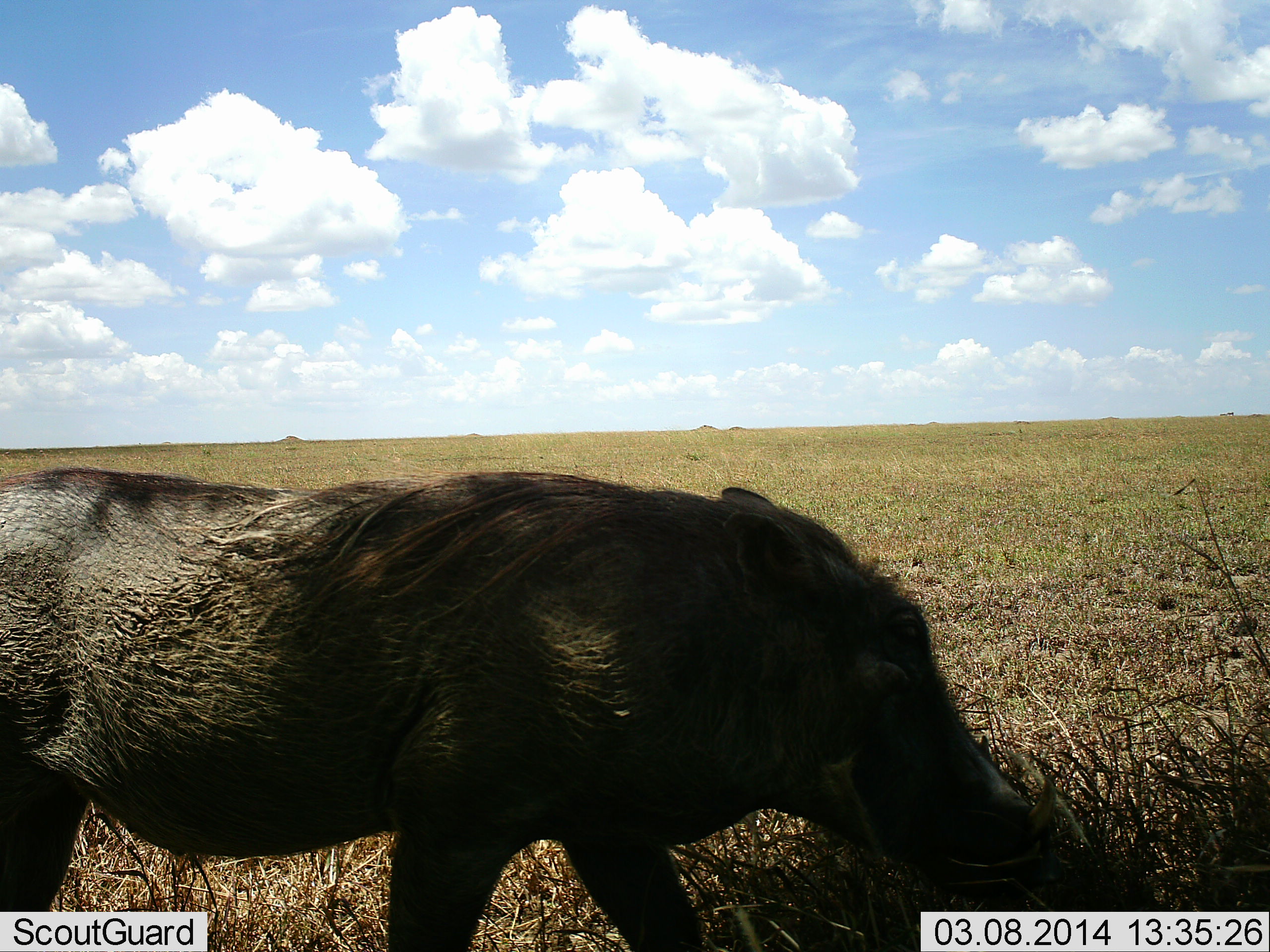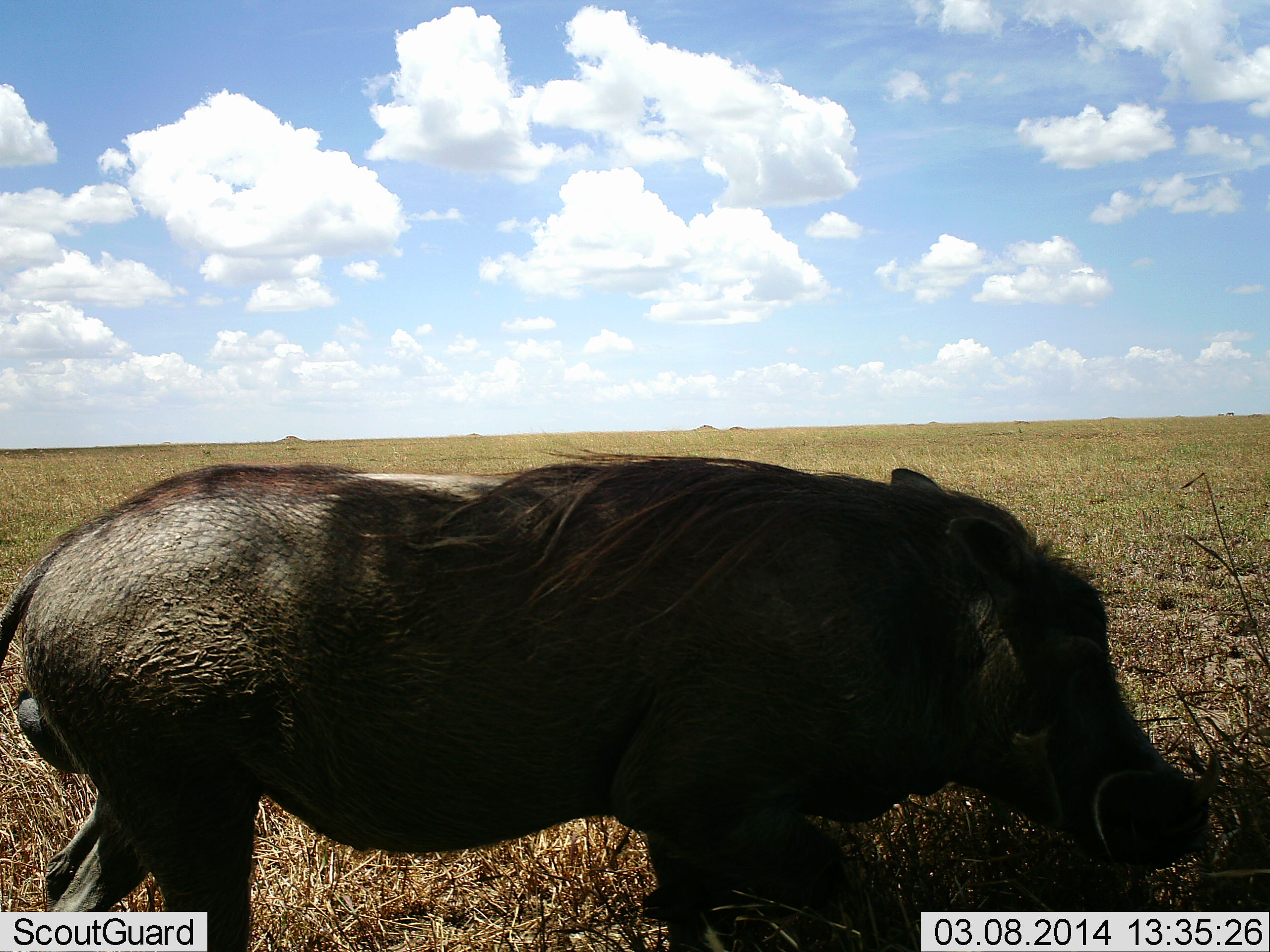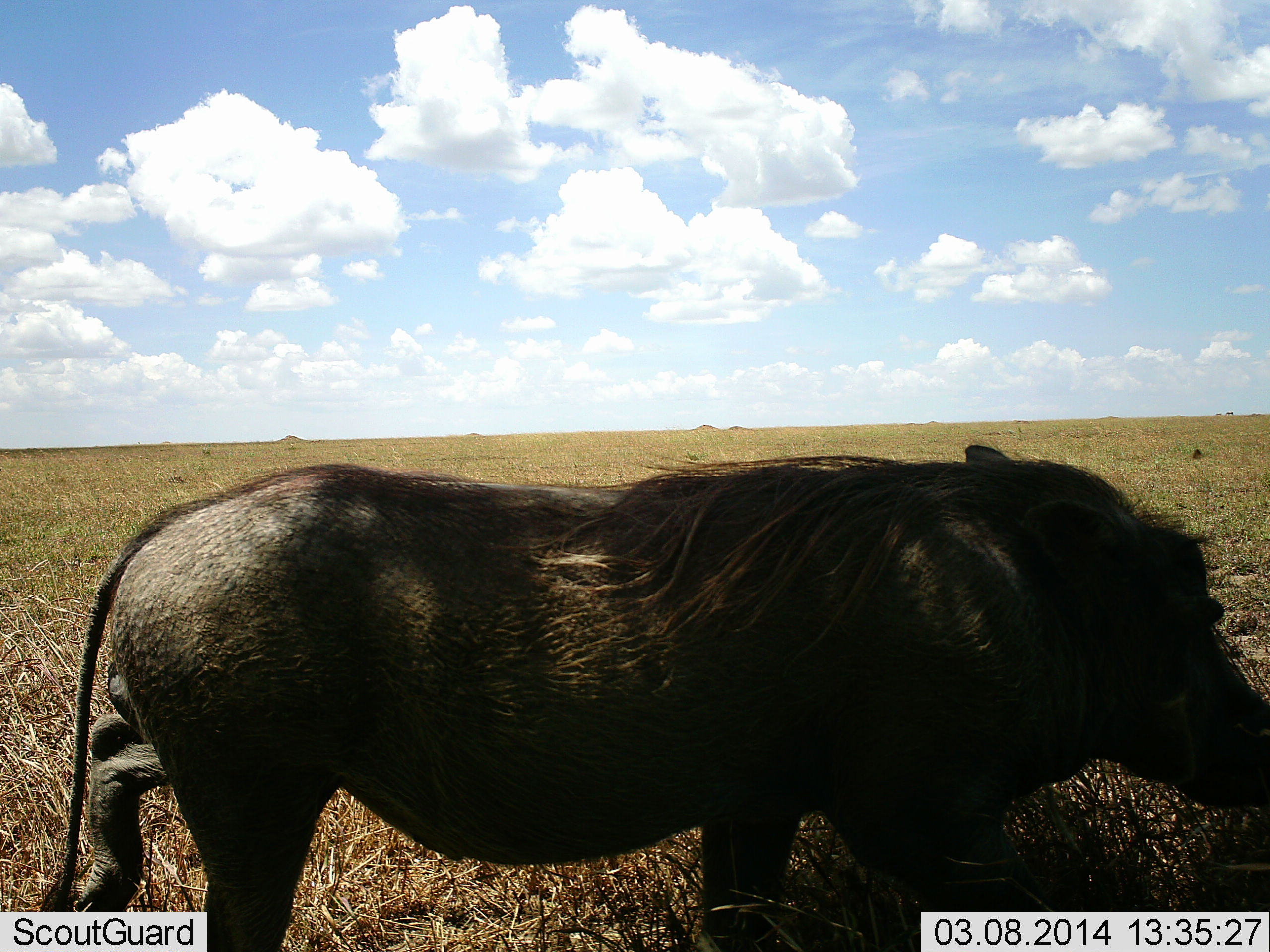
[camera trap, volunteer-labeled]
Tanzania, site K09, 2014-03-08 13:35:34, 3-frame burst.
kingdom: Animalia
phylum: Chordata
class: Mammalia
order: Artiodactyla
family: Suidae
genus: Phacochoerus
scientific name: Phacochoerus africanus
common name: warthog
Warthog (Phacochoerus africanus), count 1. Behavior (volunteer vote fractions): standing 10%, resting 0%, moving 90%, interacting 0%. Young present (vote fraction): 0%. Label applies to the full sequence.